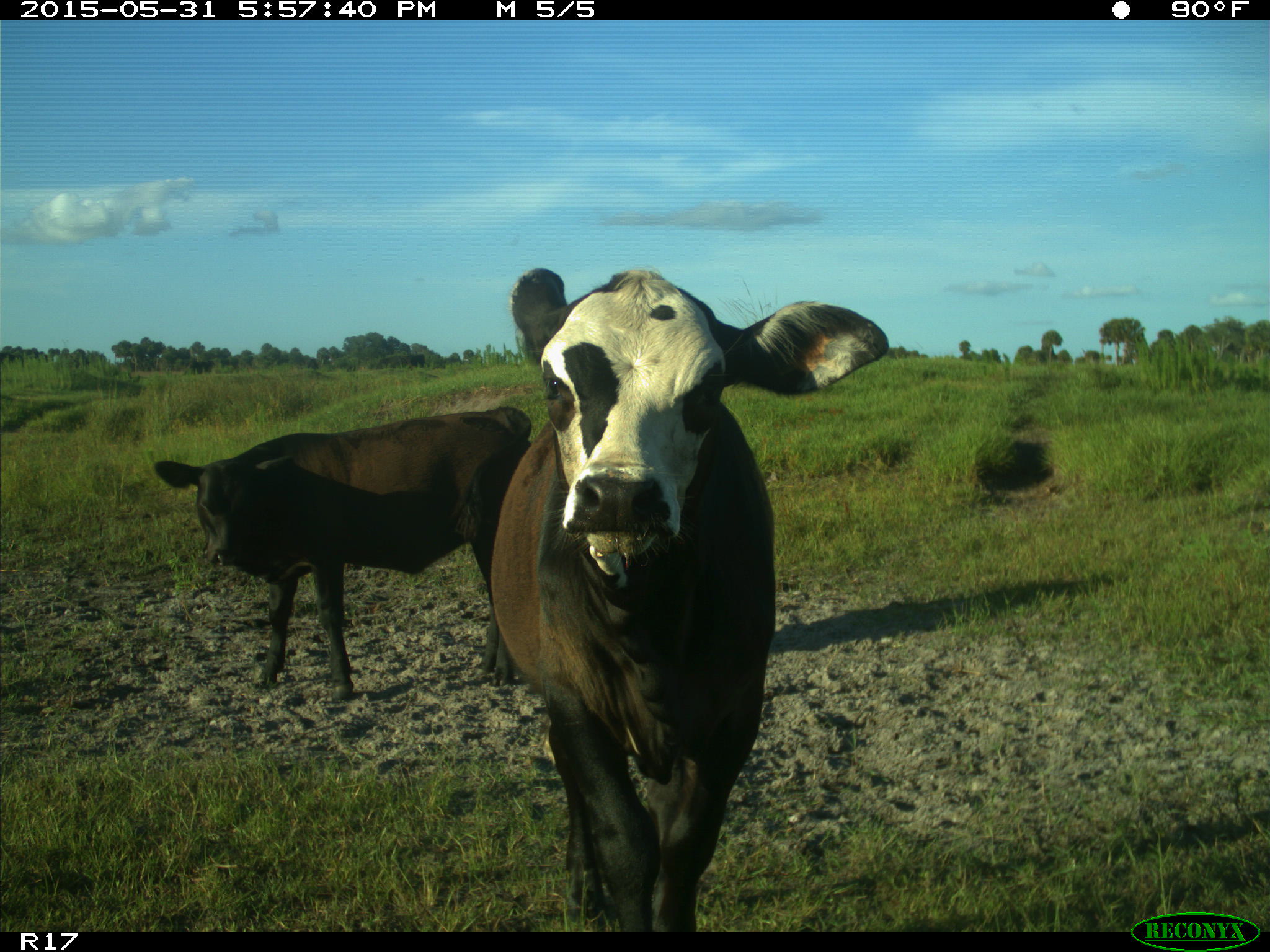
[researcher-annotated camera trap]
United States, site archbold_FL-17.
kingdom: Animalia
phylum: Chordata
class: Mammalia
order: Artiodactyla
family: Bovidae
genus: Bos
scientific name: Bos taurus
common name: domestic cow